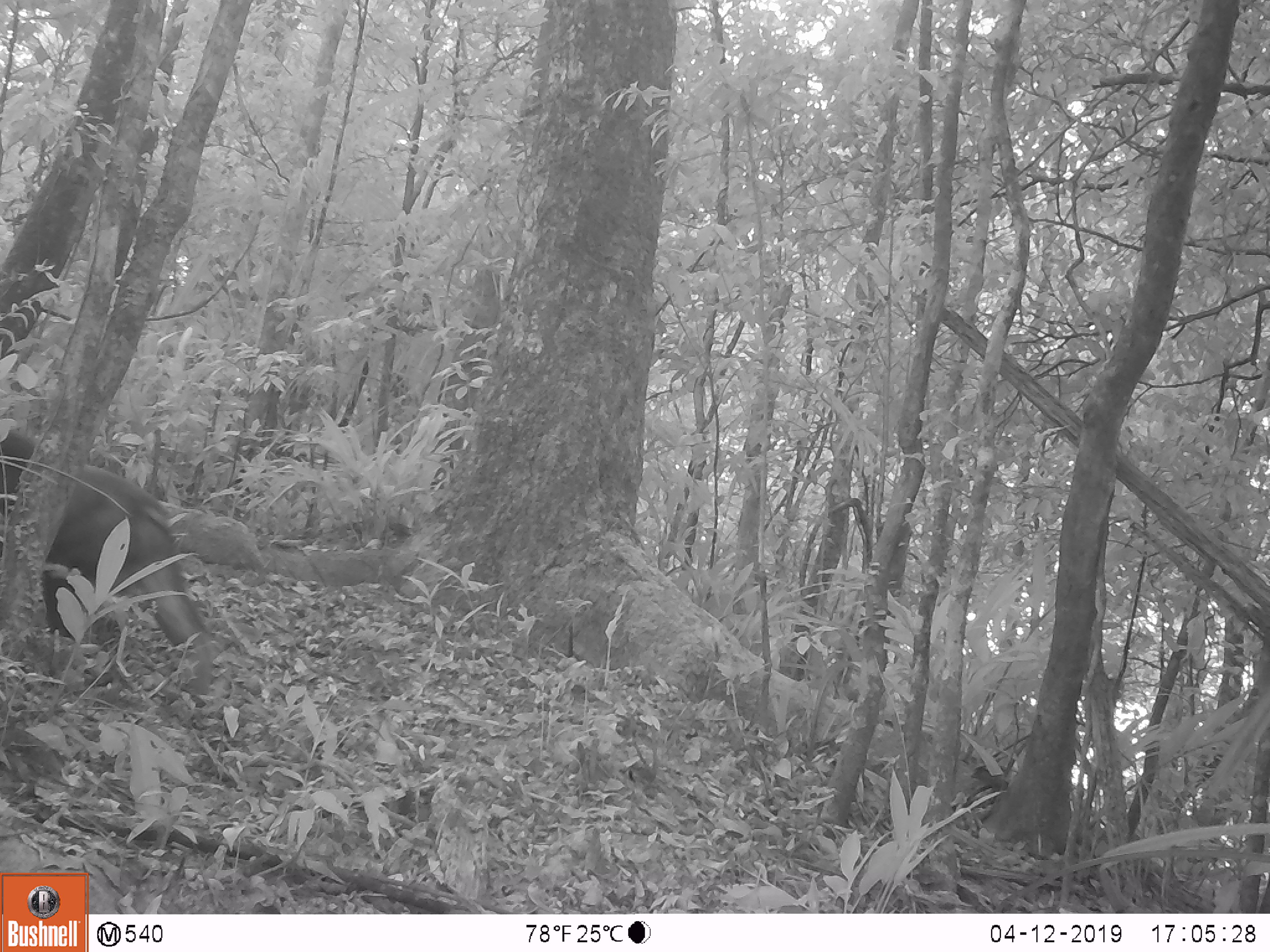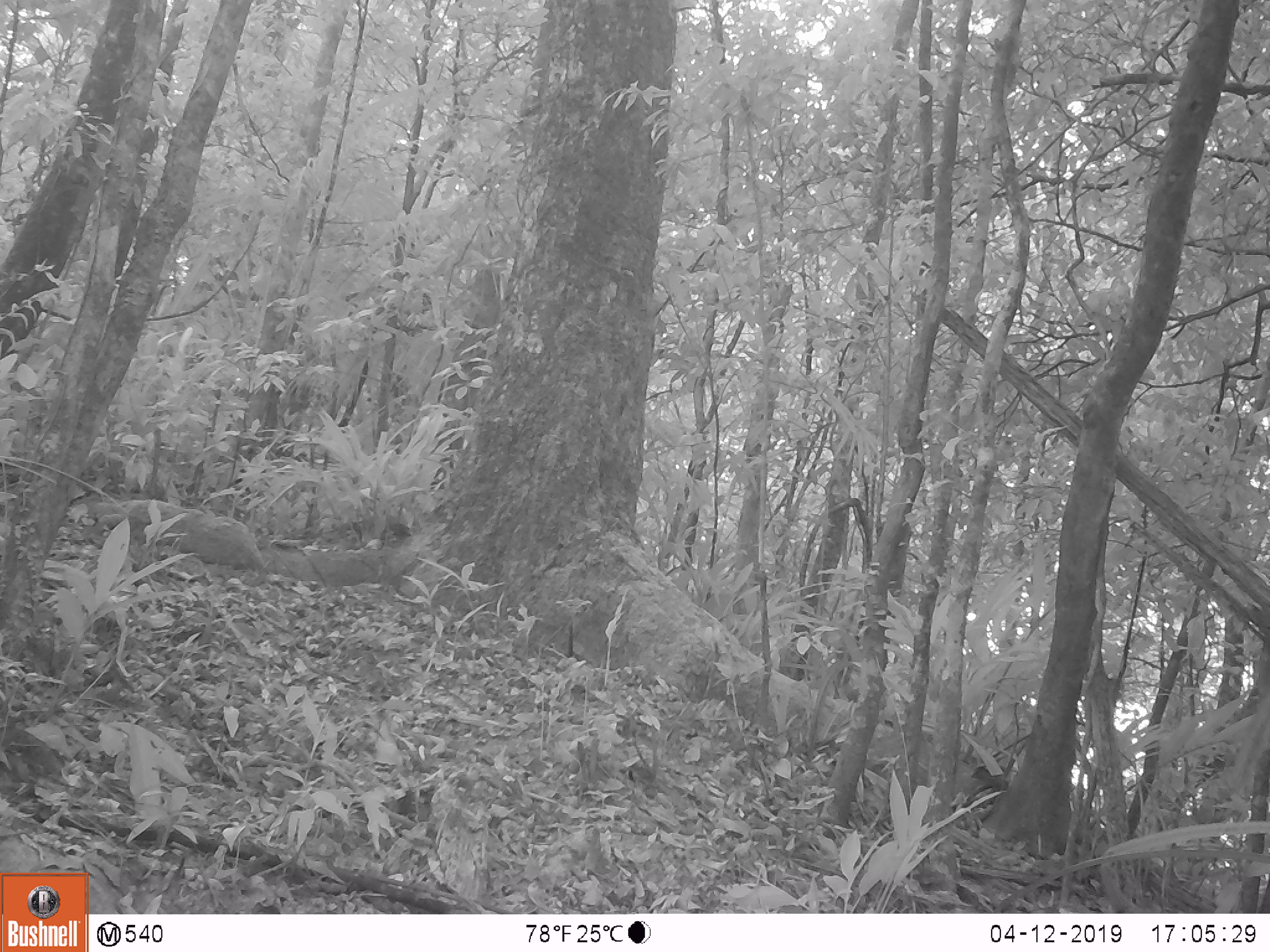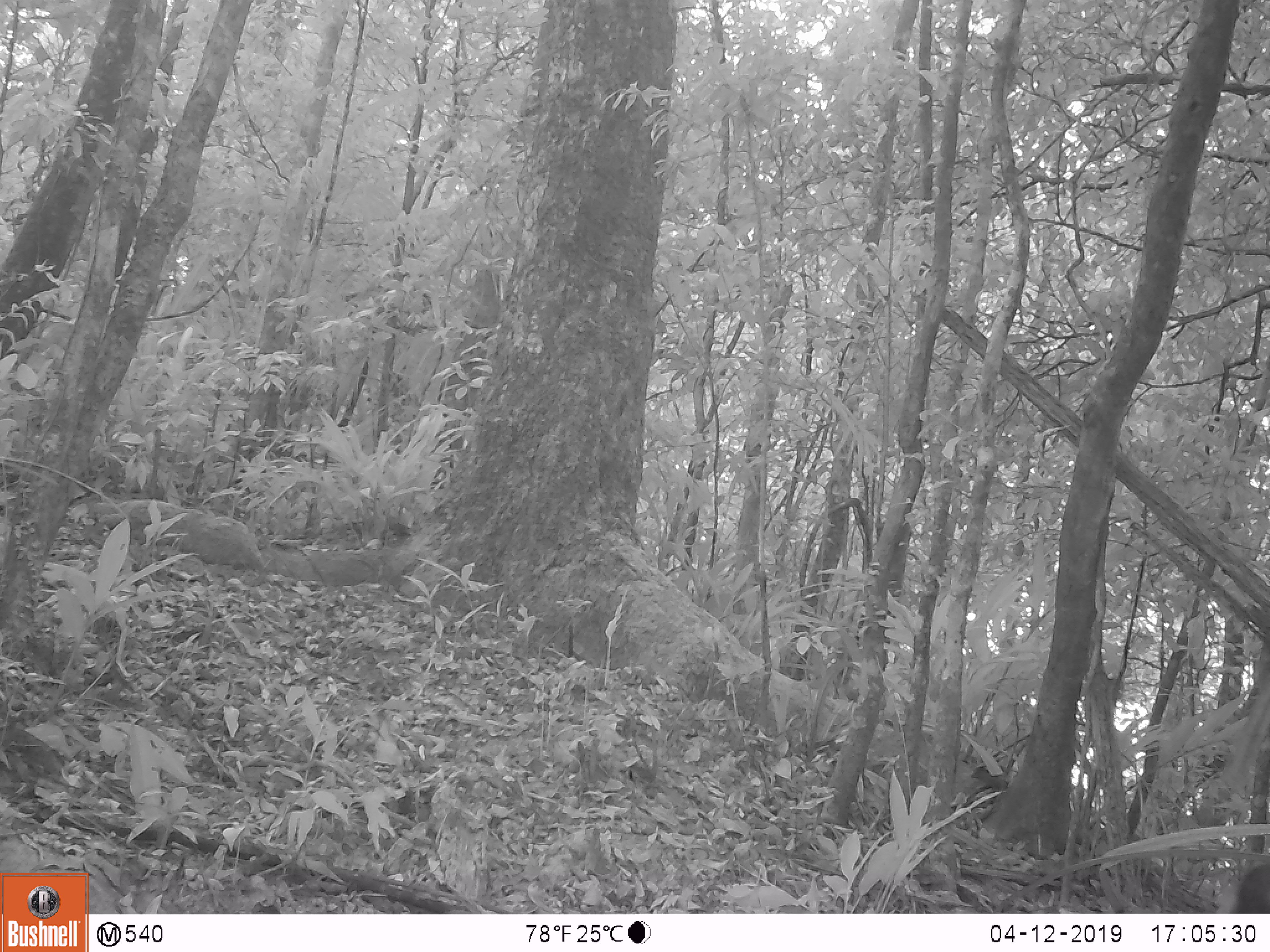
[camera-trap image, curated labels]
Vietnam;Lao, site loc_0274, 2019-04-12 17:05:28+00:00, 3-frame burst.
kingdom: Animalia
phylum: Chordata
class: Mammalia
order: Primates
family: Cercopithecidae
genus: Macaca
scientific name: Macaca arctoides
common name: stump-tailed macaque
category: stump tailed macaque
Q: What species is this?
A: Stump tailed macaque (stump-tailed macaque) (Macaca arctoides).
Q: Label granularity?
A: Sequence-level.